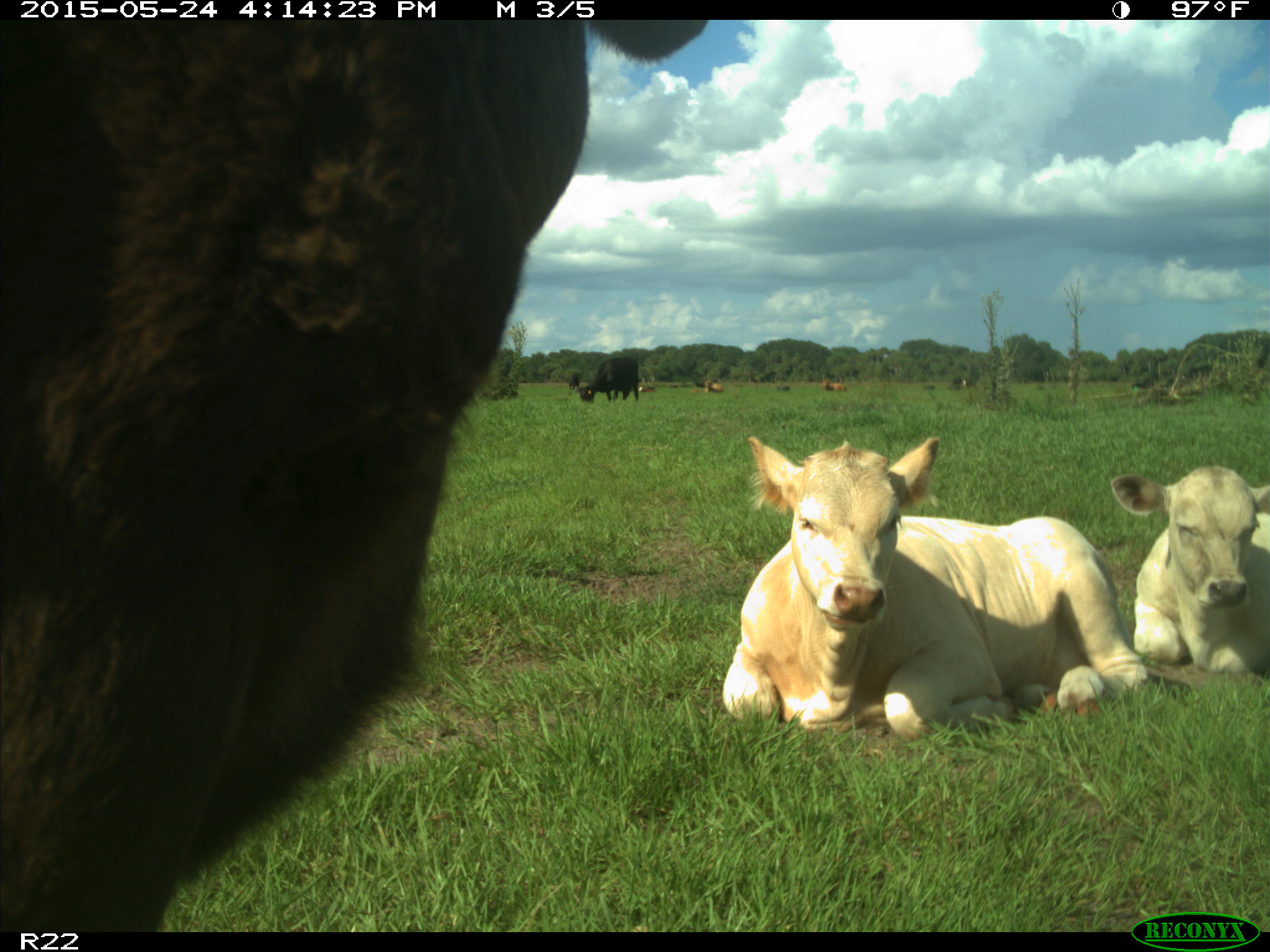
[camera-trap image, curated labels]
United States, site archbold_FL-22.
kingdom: Animalia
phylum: Chordata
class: Mammalia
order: Artiodactyla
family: Bovidae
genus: Bos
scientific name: Bos taurus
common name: domestic cow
Bos taurus (domestic cow).